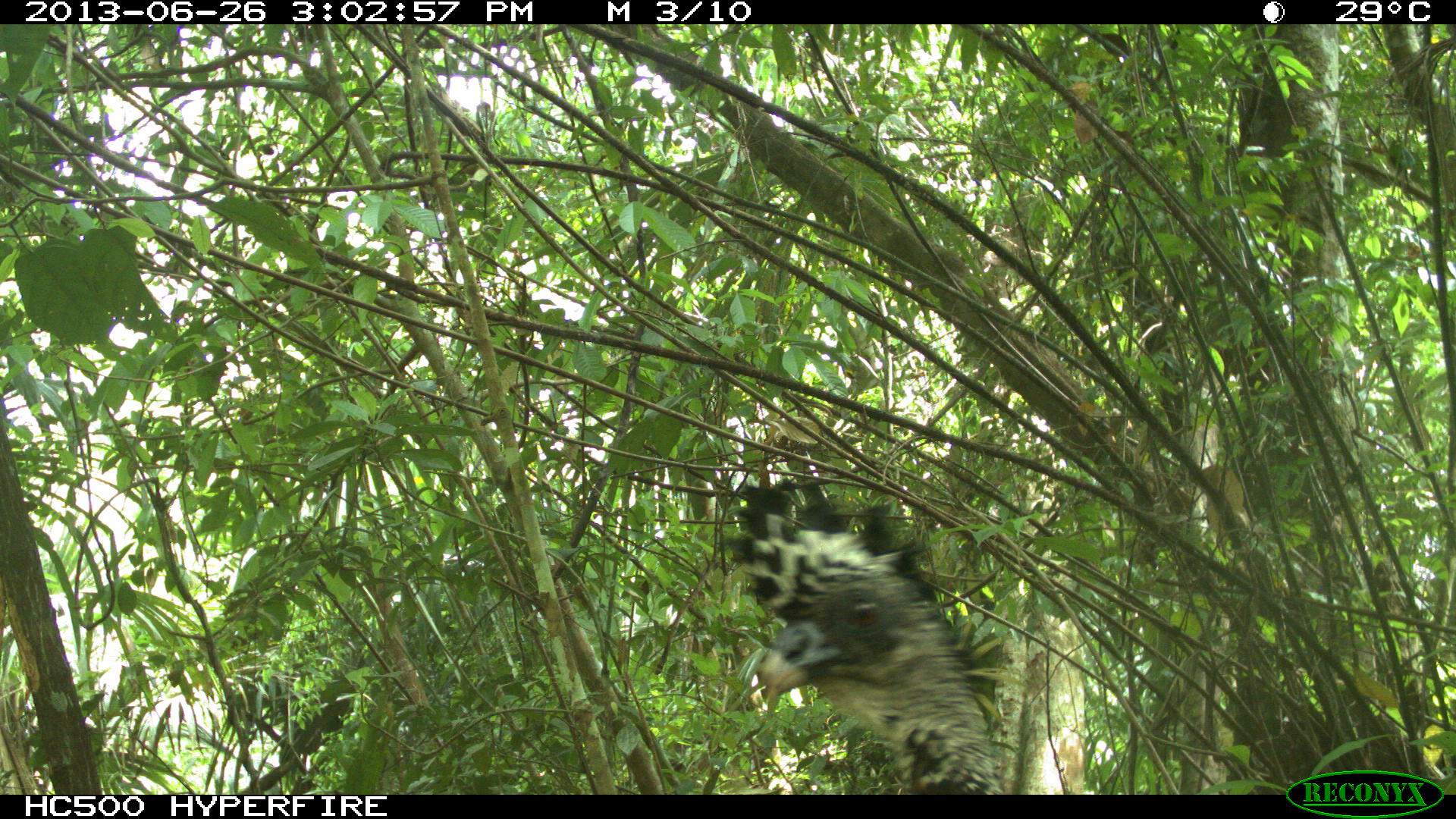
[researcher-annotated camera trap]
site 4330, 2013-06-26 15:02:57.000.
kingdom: Animalia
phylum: Chordata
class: Aves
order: Galliformes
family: Cracidae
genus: Crax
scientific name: Crax rubra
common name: great curassow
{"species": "Crax rubra (great curassow)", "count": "1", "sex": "female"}